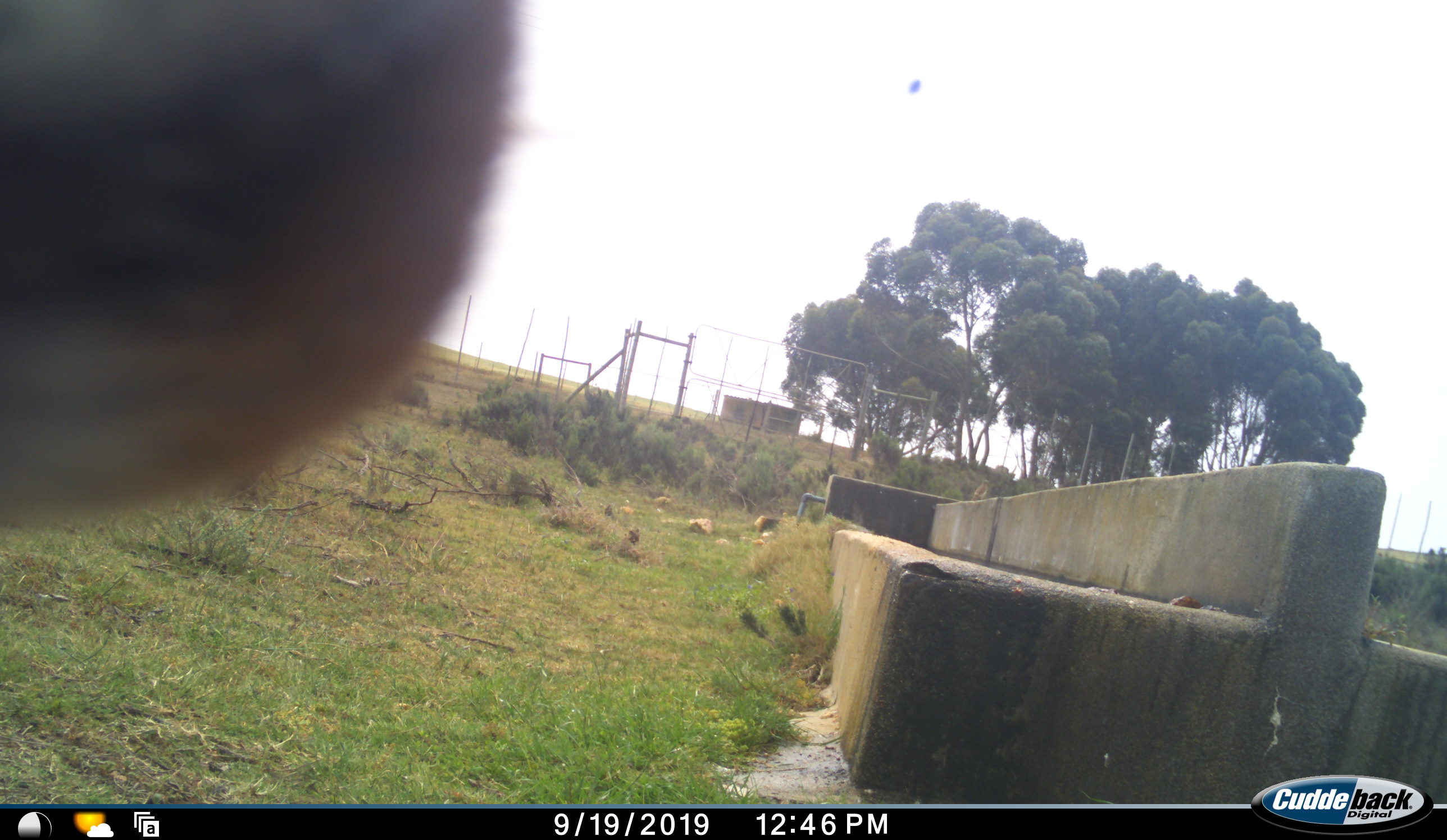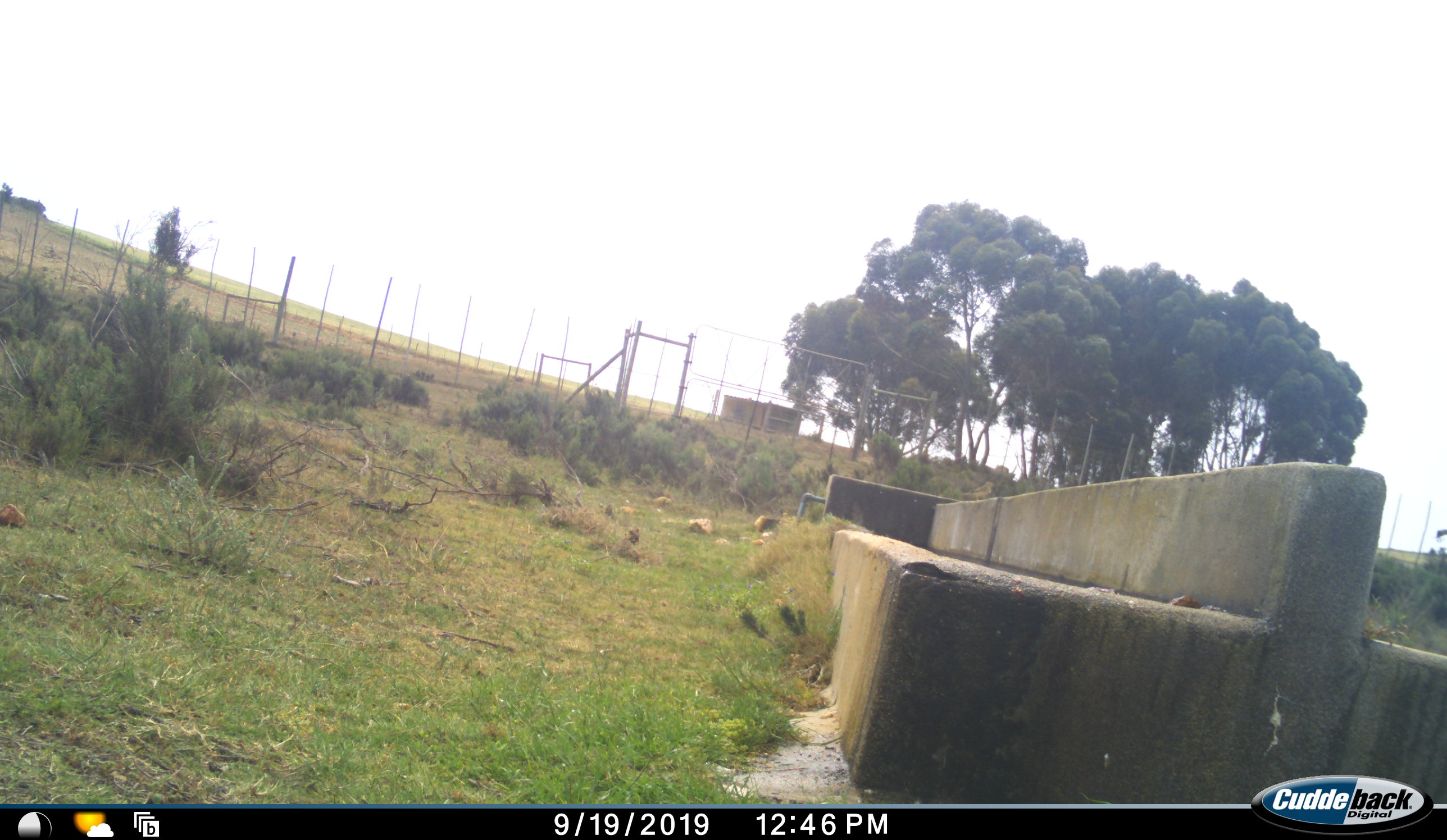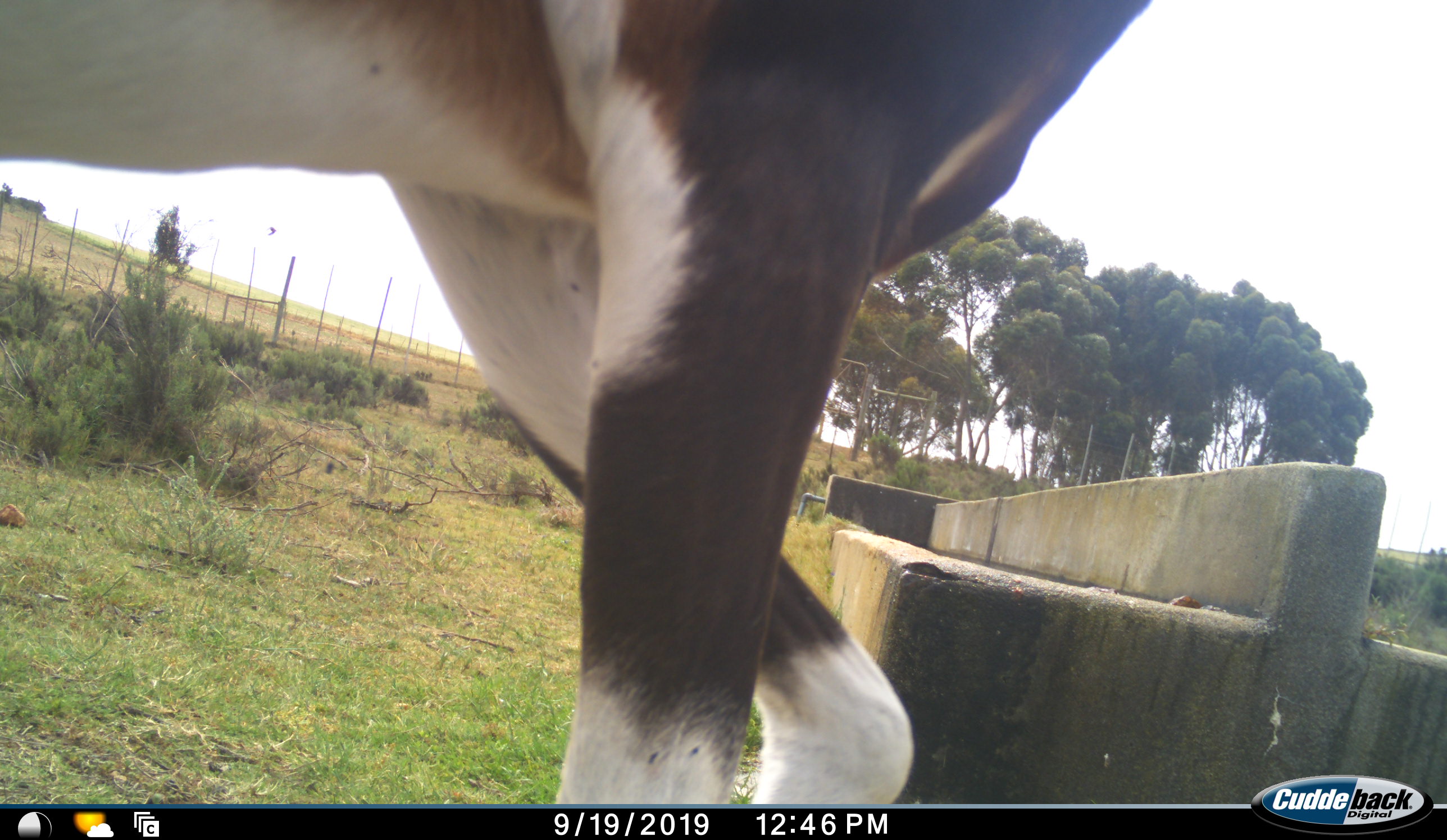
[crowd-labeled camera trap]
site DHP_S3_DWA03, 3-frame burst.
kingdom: Animalia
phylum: Chordata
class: Mammalia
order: Artiodactyla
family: Bovidae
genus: Damaliscus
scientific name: Damaliscus pygargus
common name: bontebok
Bontebok (Damaliscus pygargus), count 1. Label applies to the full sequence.